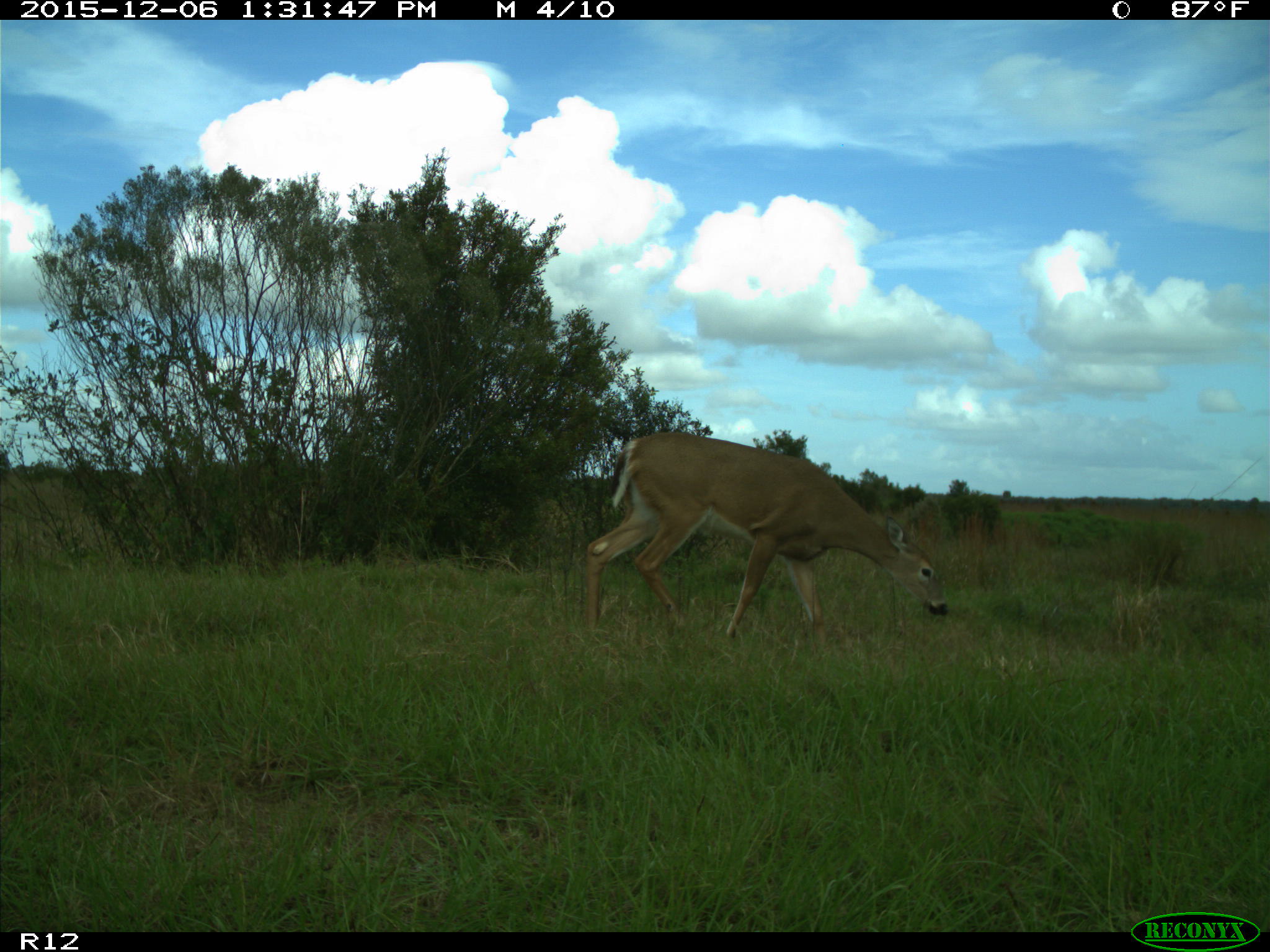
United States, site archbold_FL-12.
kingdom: Animalia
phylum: Chordata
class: Mammalia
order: Artiodactyla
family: Cervidae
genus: Odocoileus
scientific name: Odocoileus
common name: deer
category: unidentified deer